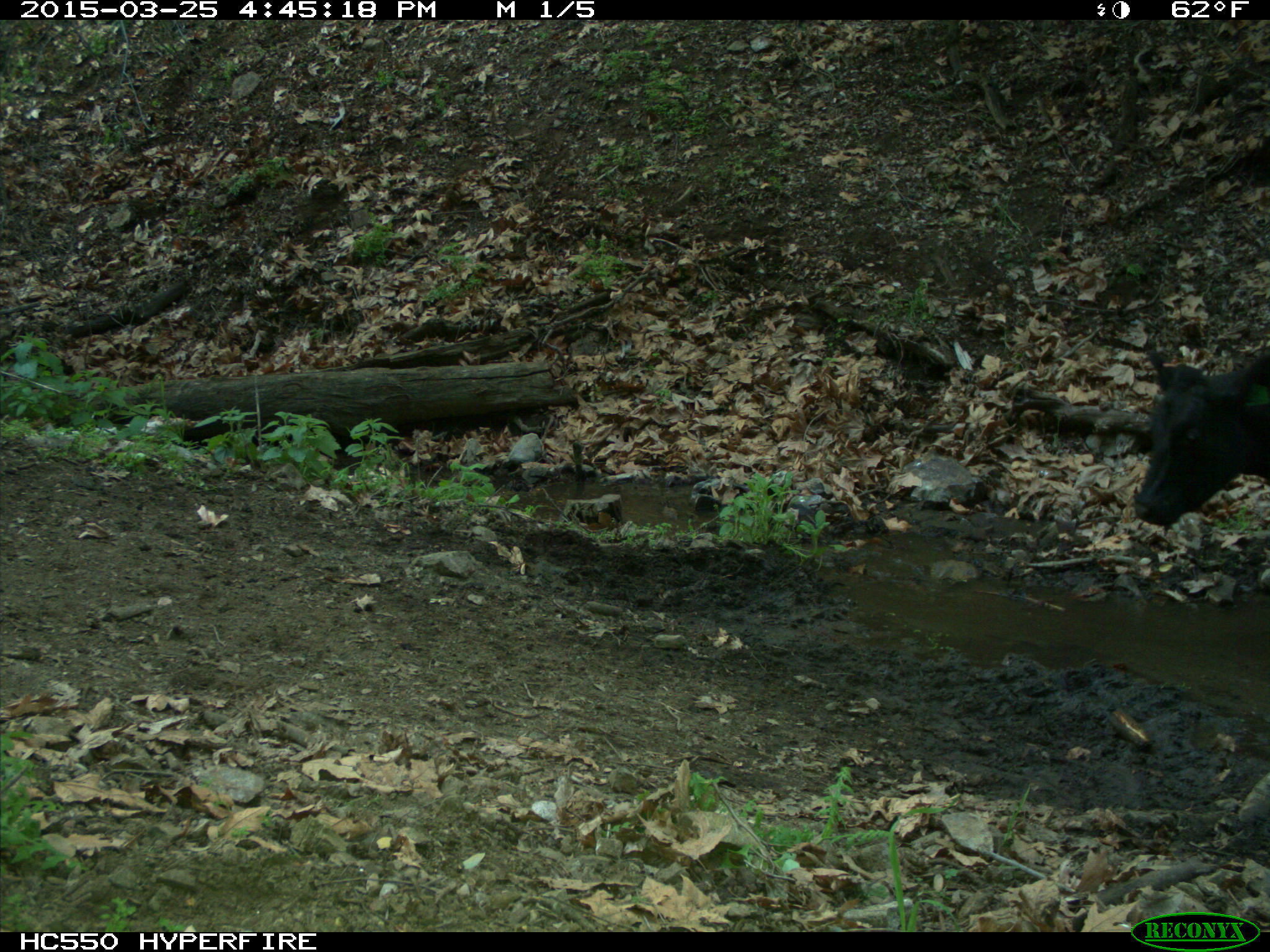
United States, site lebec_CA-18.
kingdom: Animalia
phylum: Chordata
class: Mammalia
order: Artiodactyla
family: Bovidae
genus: Bos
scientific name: Bos taurus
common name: domestic cow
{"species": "Bos taurus (domestic cow)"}